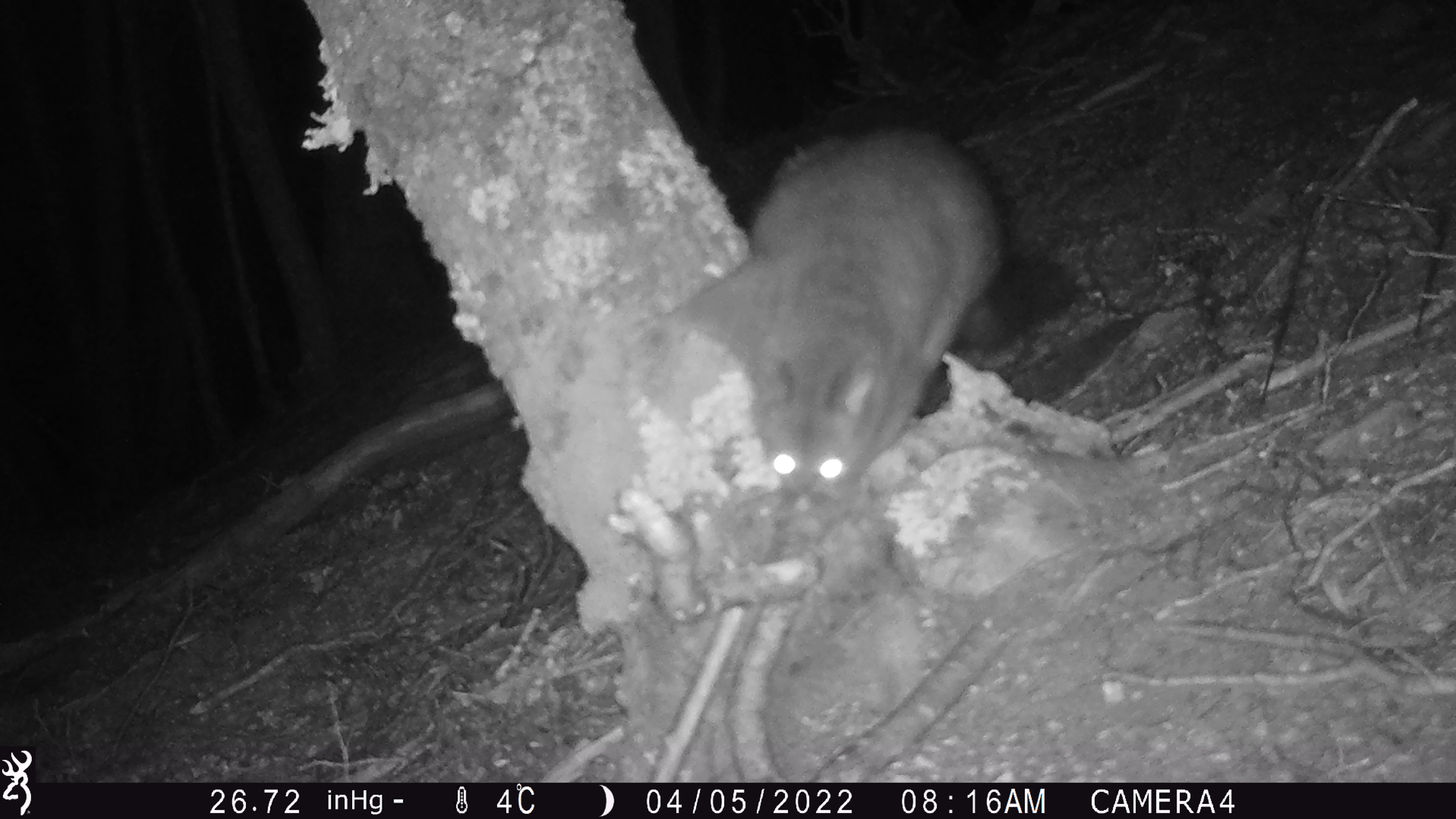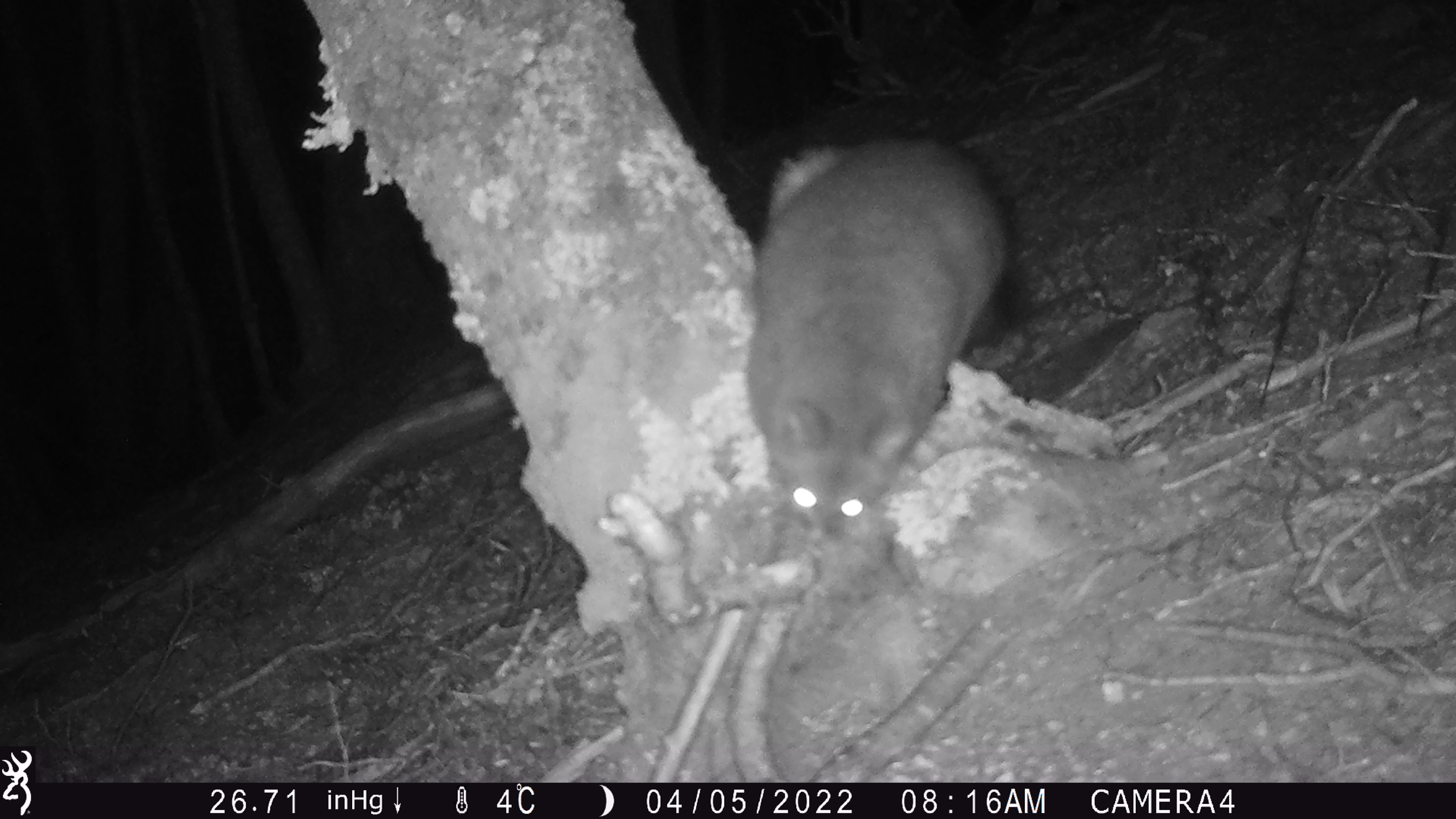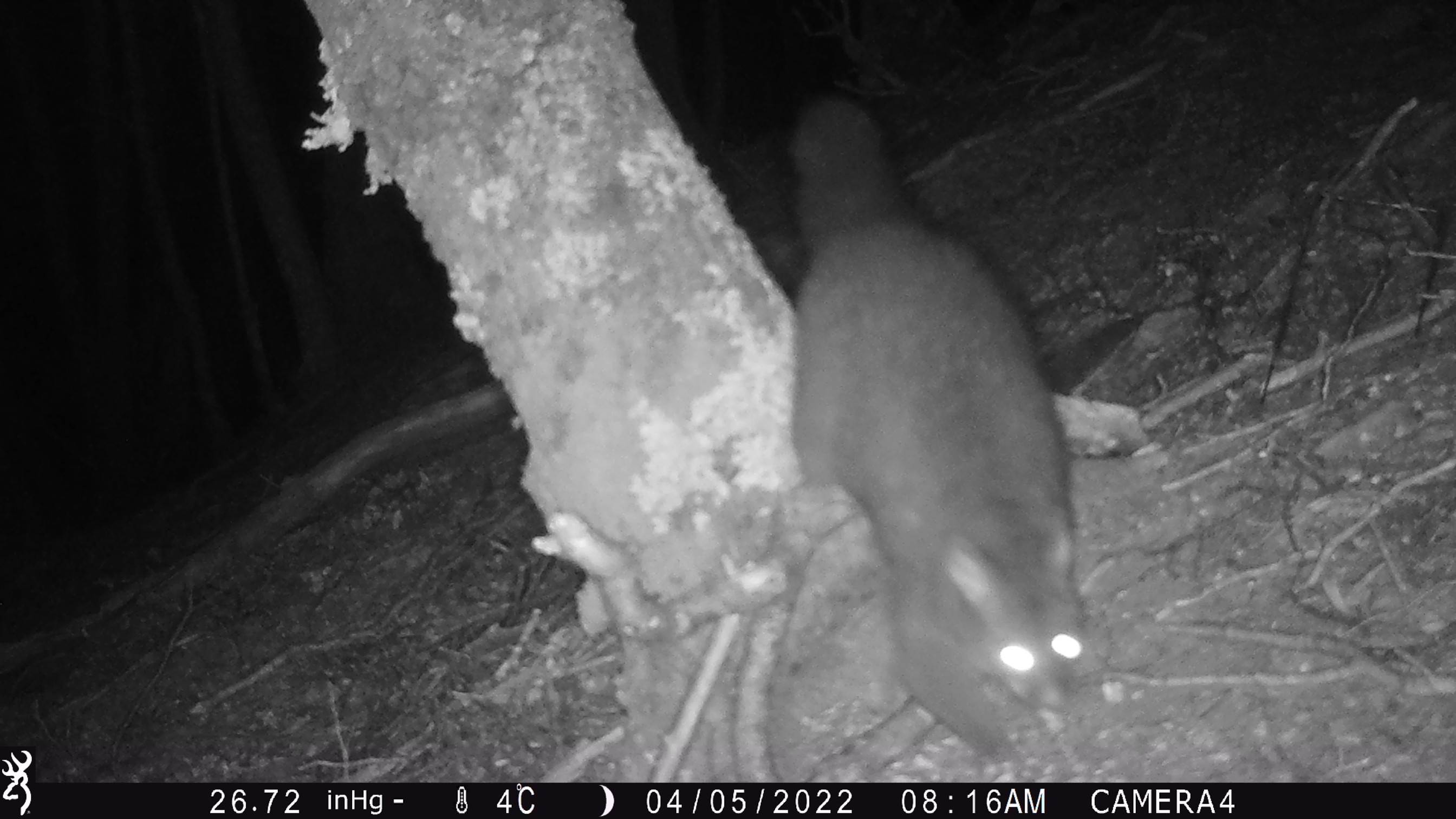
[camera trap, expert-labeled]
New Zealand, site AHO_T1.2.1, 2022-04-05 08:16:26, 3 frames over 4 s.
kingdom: Animalia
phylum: Chordata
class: Mammalia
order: Diprotodontia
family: Phalangeridae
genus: Trichosurus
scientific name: Trichosurus vulpecula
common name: common brushtail possum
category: possum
Possum (common brushtail possum) (Trichosurus vulpecula).